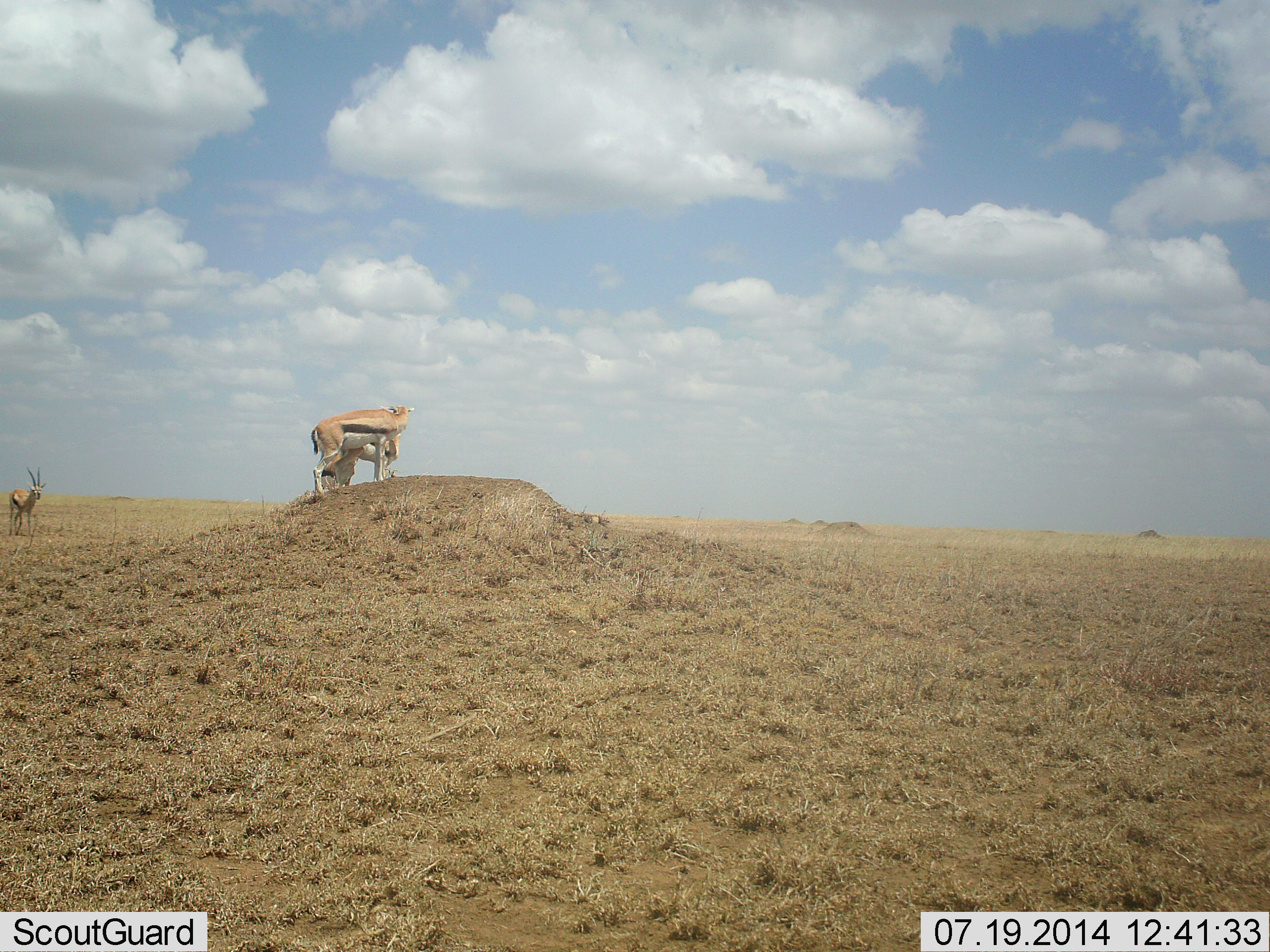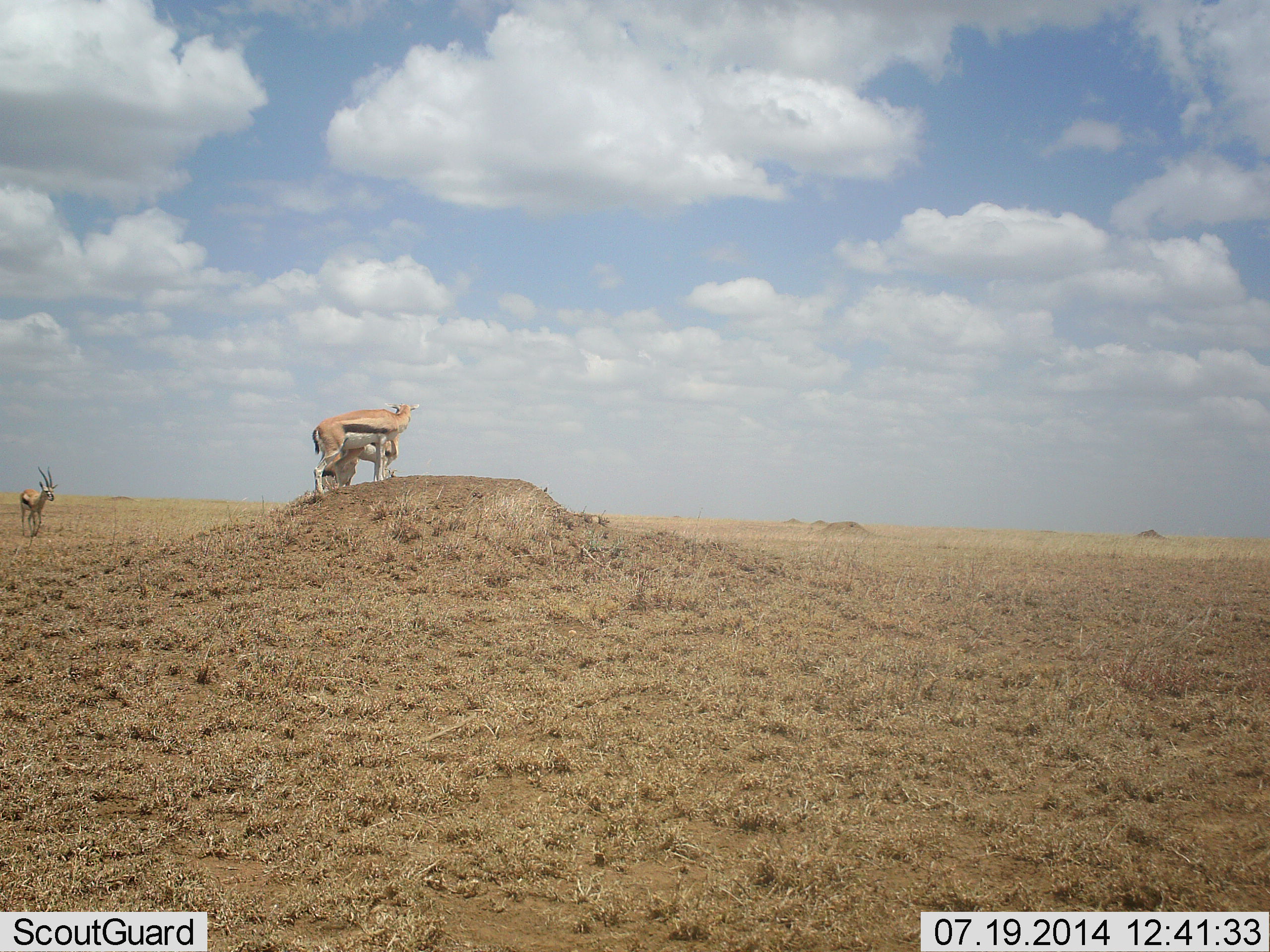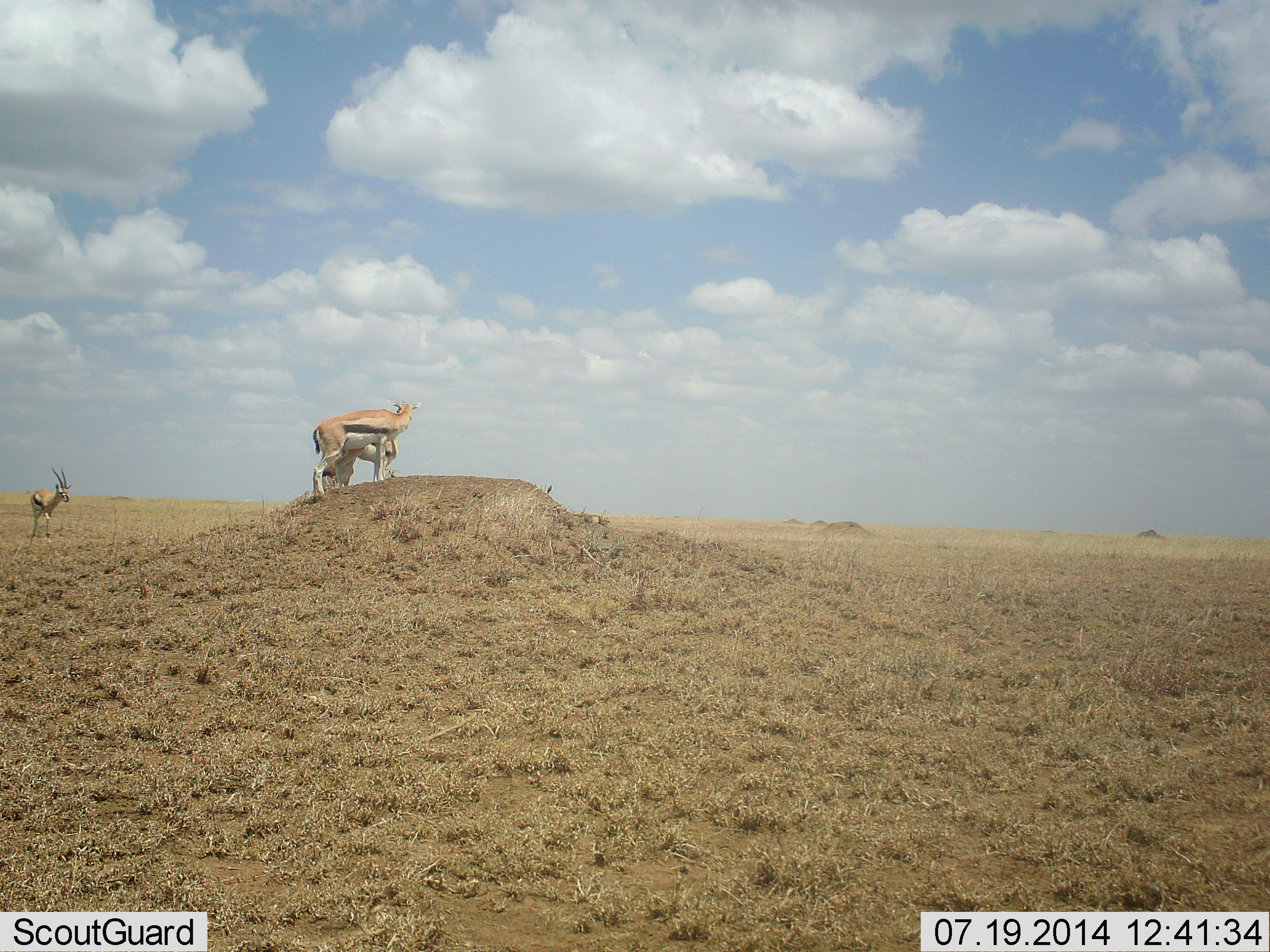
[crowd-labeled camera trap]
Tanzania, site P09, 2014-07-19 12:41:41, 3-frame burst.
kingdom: Animalia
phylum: Chordata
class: Mammalia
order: Artiodactyla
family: Bovidae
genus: Eudorcas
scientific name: Eudorcas thomsonii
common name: thomson's gazelle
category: gazellethomsons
Gazellethomsons (thomson's gazelle) (Eudorcas thomsonii), count 3. Behavior (volunteer vote fractions): standing 90%, resting 0%, moving 70%, interacting 10%. Young present (vote fraction): 0%. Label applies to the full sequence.